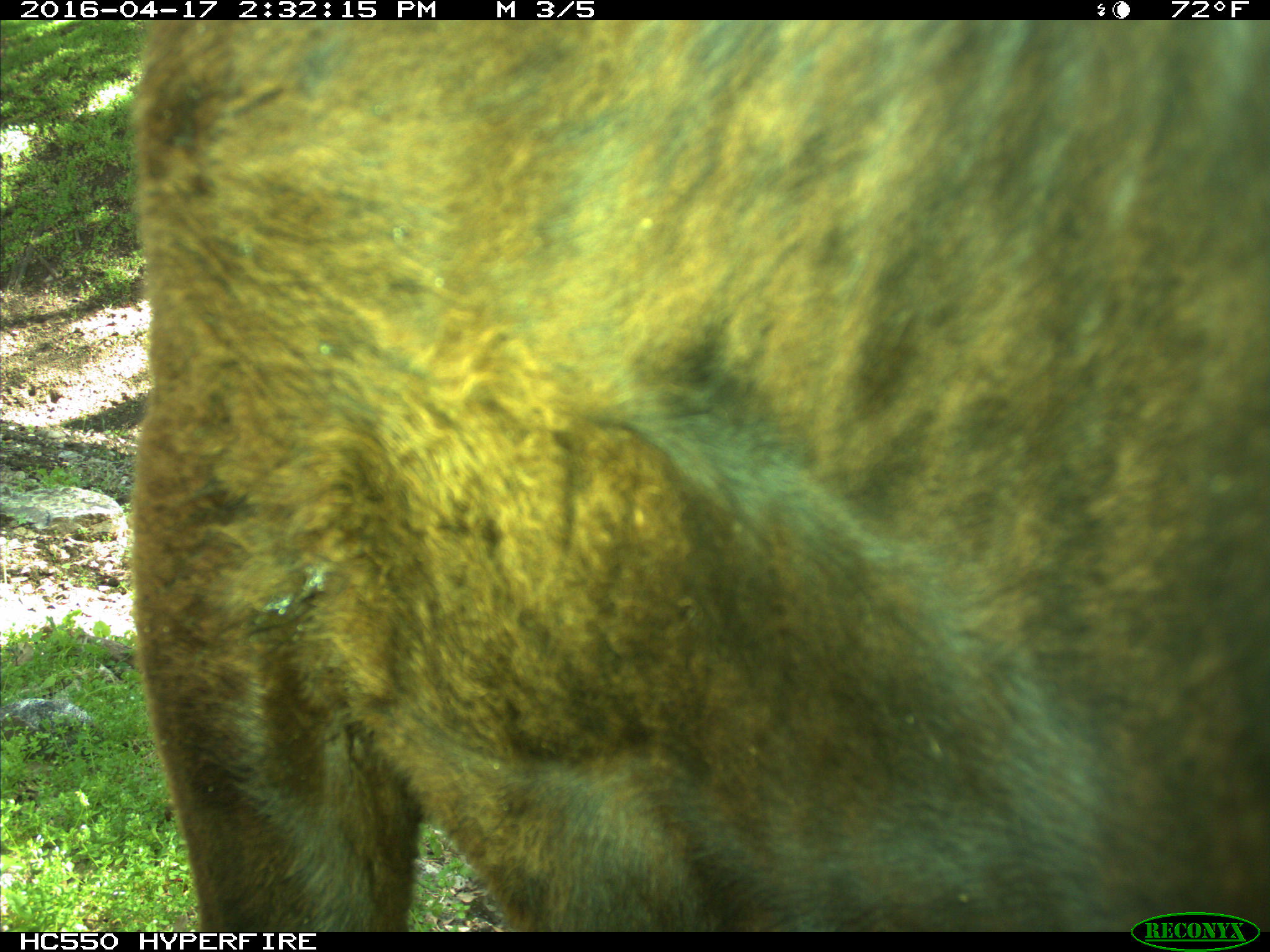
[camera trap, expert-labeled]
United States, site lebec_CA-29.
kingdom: Animalia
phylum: Chordata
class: Mammalia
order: Artiodactyla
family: Bovidae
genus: Bos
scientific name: Bos taurus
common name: domestic cow